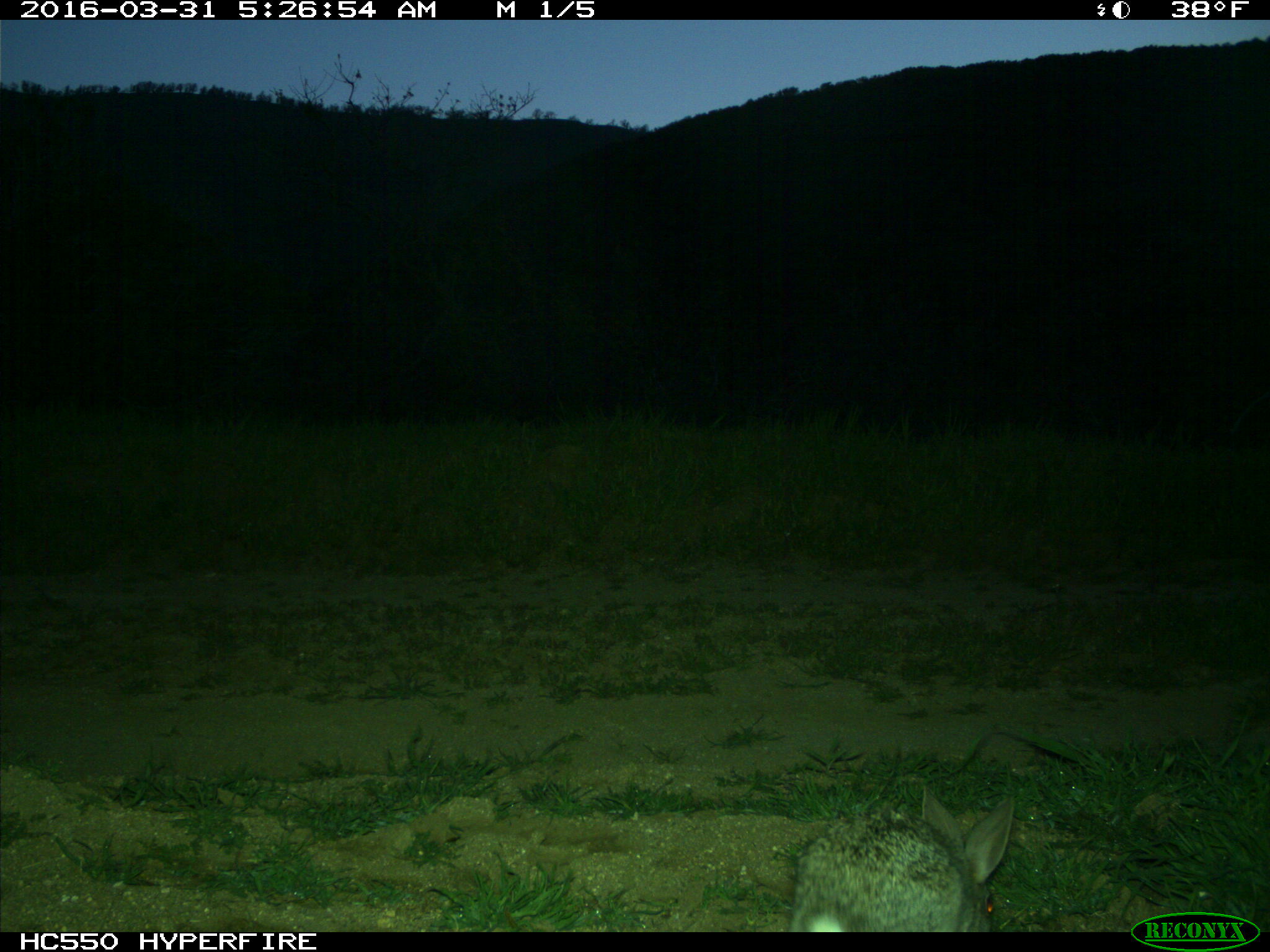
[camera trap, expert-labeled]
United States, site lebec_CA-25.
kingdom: Animalia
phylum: Chordata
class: Mammalia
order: Lagomorpha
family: Leporidae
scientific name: Leporidae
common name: rabbits and hares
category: unidentified rabbit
Unidentified rabbit (rabbits and hares) (Leporidae).